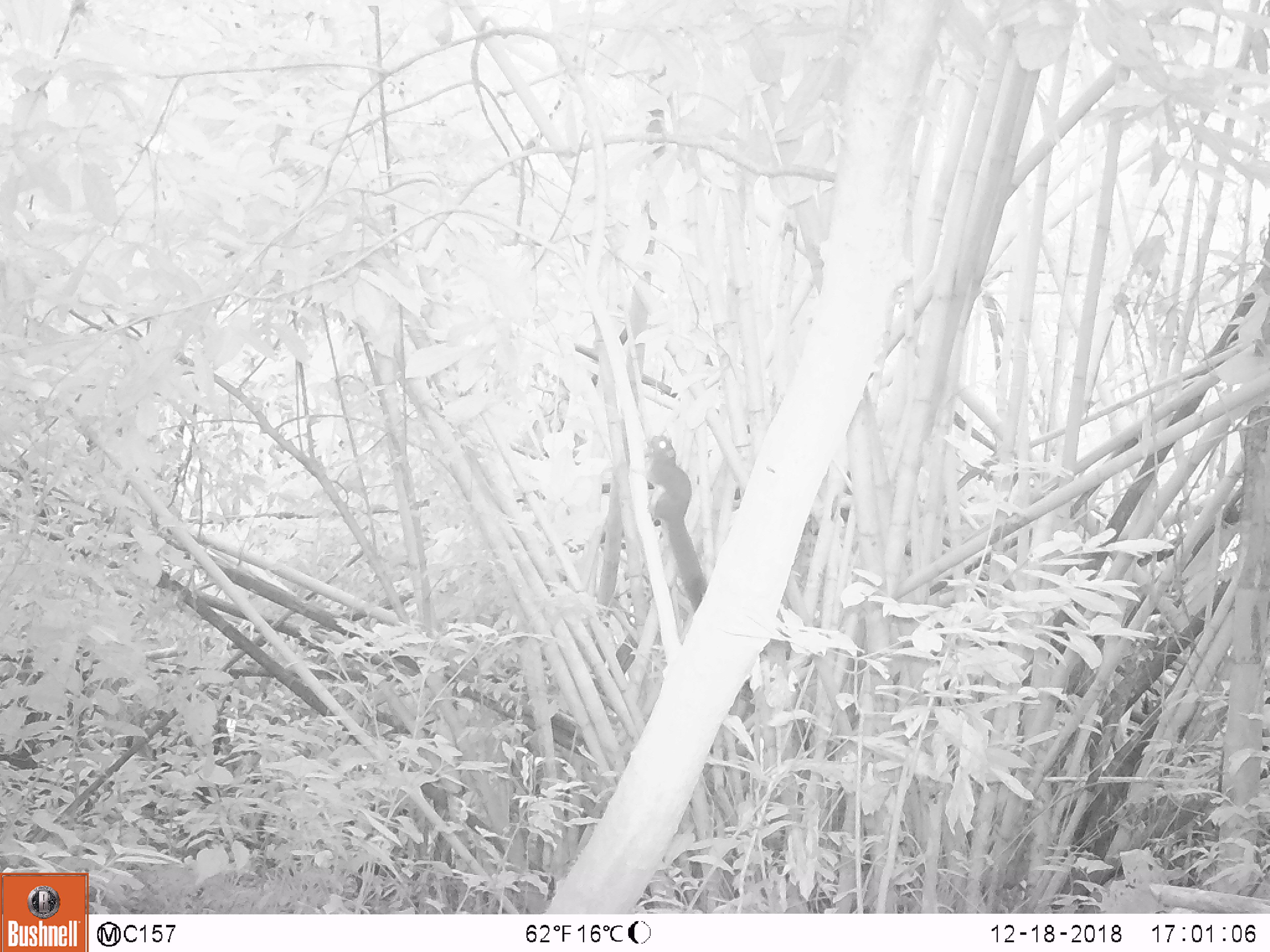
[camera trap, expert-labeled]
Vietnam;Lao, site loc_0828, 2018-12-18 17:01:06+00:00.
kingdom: Animalia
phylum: Chordata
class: Mammalia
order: Rodentia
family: Sciuridae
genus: Sciurus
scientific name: Sciurus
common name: squirrel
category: unidentified squirrel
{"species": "unidentified squirrel (squirrel) (Sciurus)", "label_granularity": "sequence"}